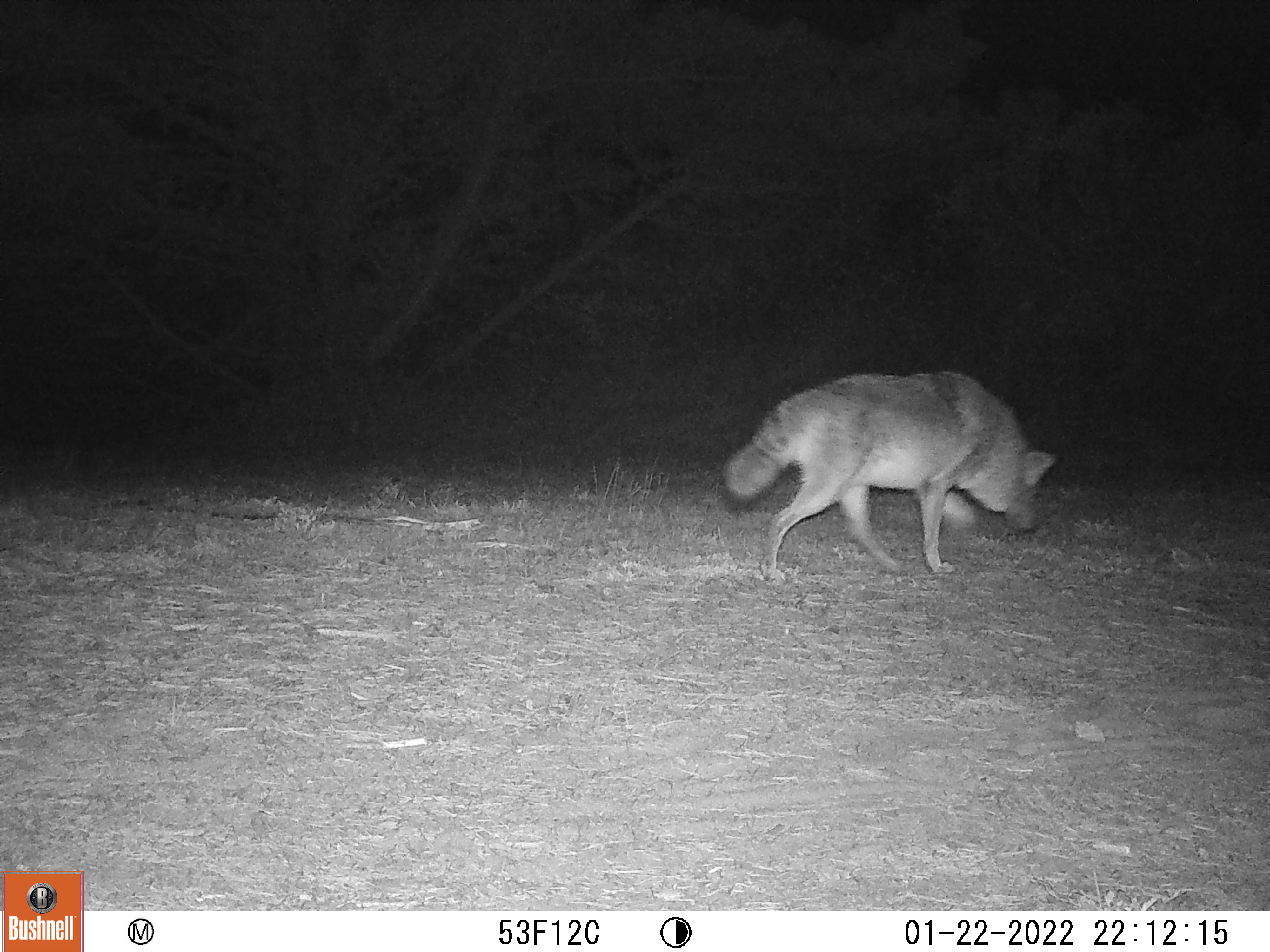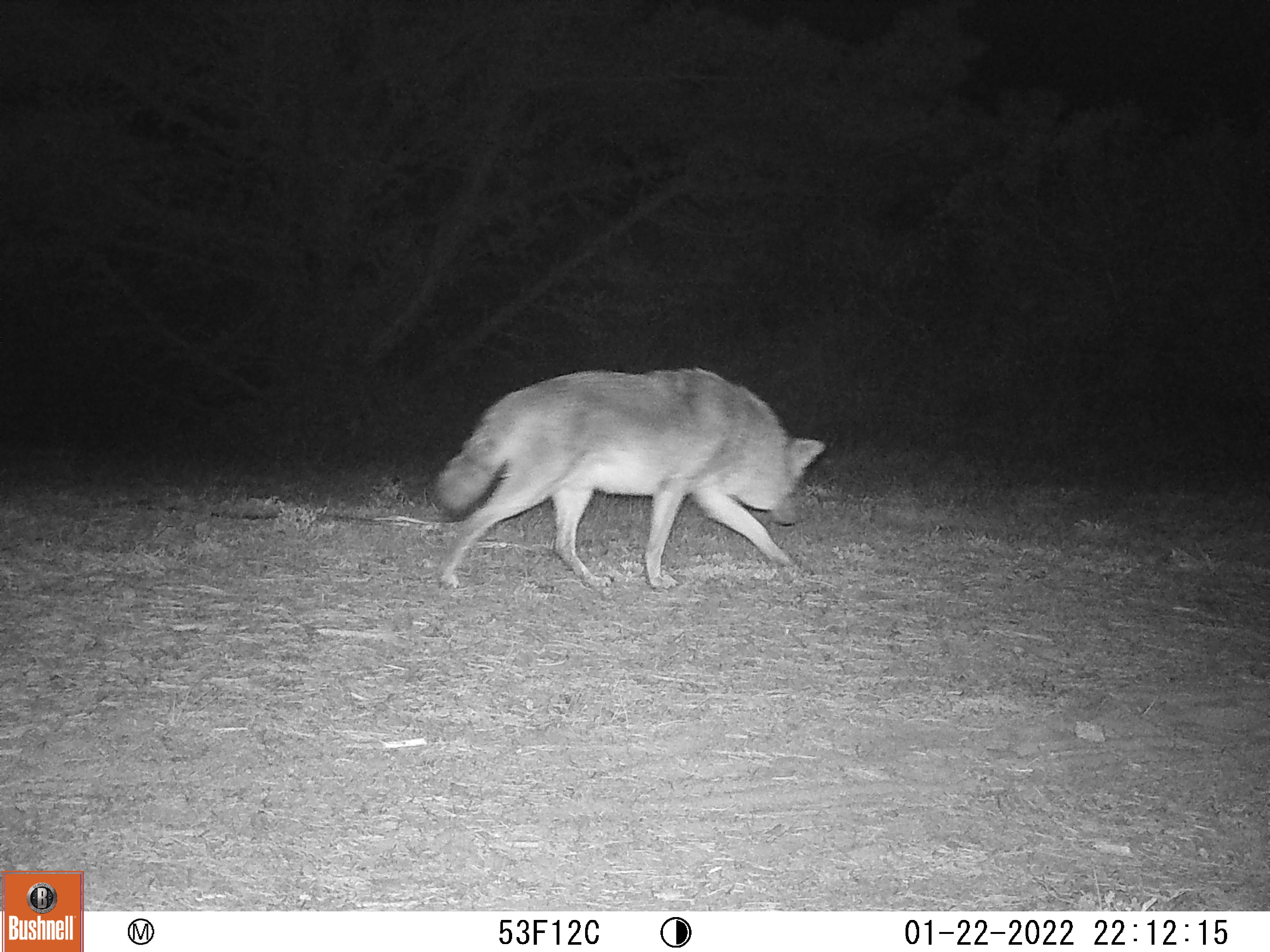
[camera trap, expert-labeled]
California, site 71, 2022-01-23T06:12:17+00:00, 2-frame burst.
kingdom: Animalia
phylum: Chordata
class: Mammalia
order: Carnivora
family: Canidae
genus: Canis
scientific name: Canis latrans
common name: coyote